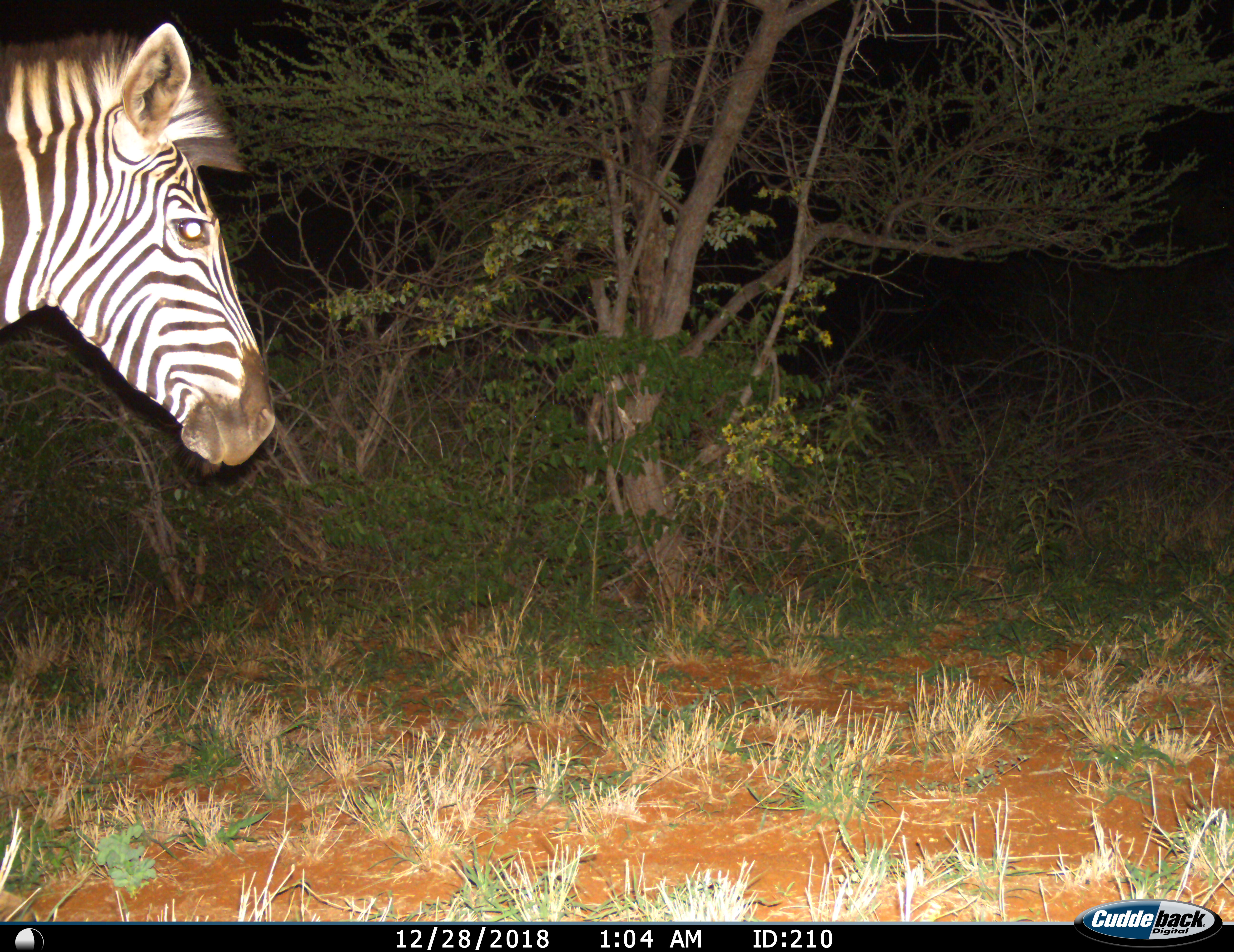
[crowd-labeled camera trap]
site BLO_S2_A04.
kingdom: Animalia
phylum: Chordata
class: Mammalia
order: Perissodactyla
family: Equidae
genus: Equus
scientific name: Equus quagga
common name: plains zebra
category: zebraplains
Zebraplains (plains zebra) (Equus quagga), count 1. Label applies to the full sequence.